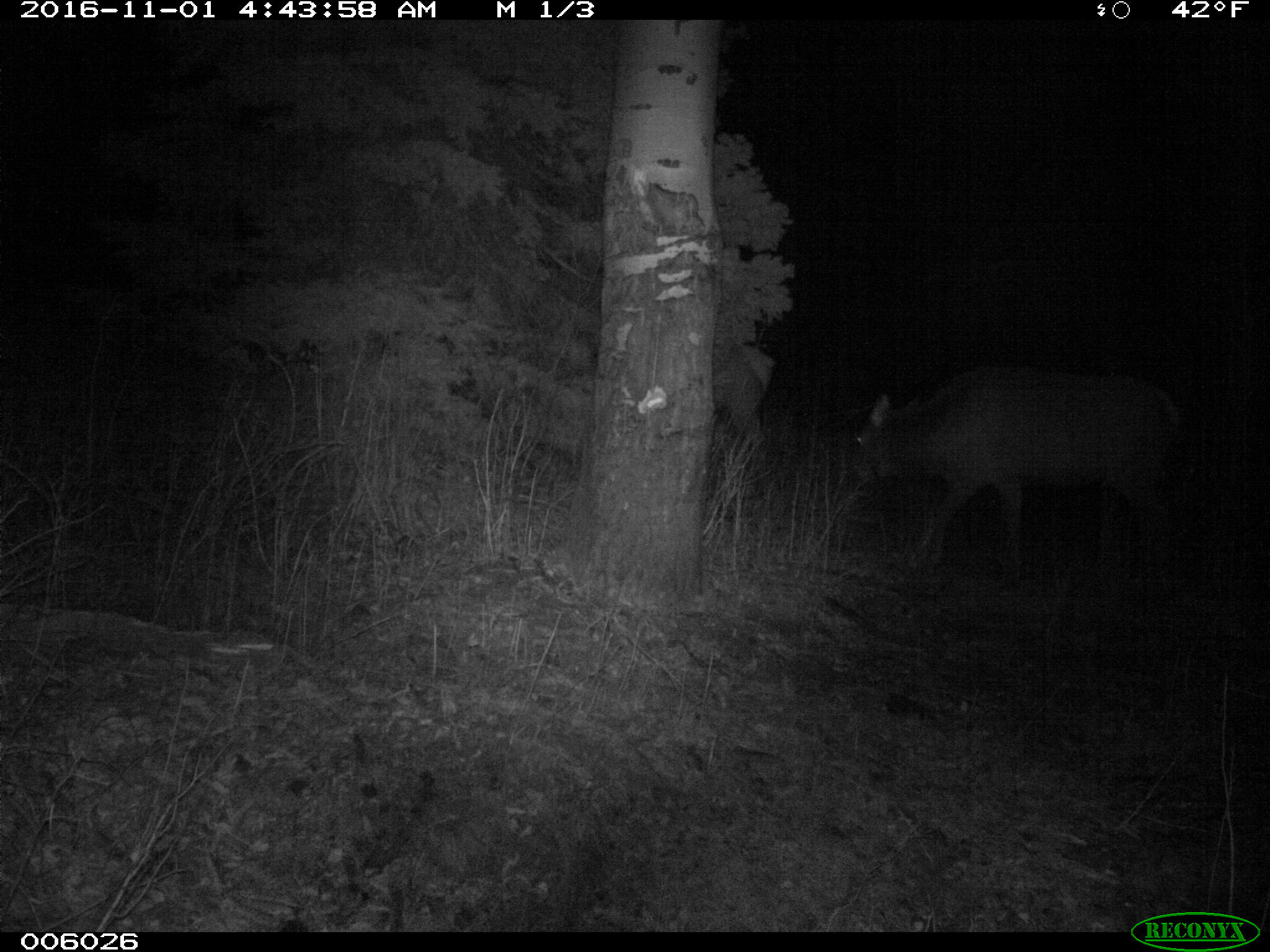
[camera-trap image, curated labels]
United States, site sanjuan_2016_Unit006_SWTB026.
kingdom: Animalia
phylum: Chordata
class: Mammalia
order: Artiodactyla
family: Cervidae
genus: Cervus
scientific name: Cervus elaphus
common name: red deer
Cervus elaphus (red deer).